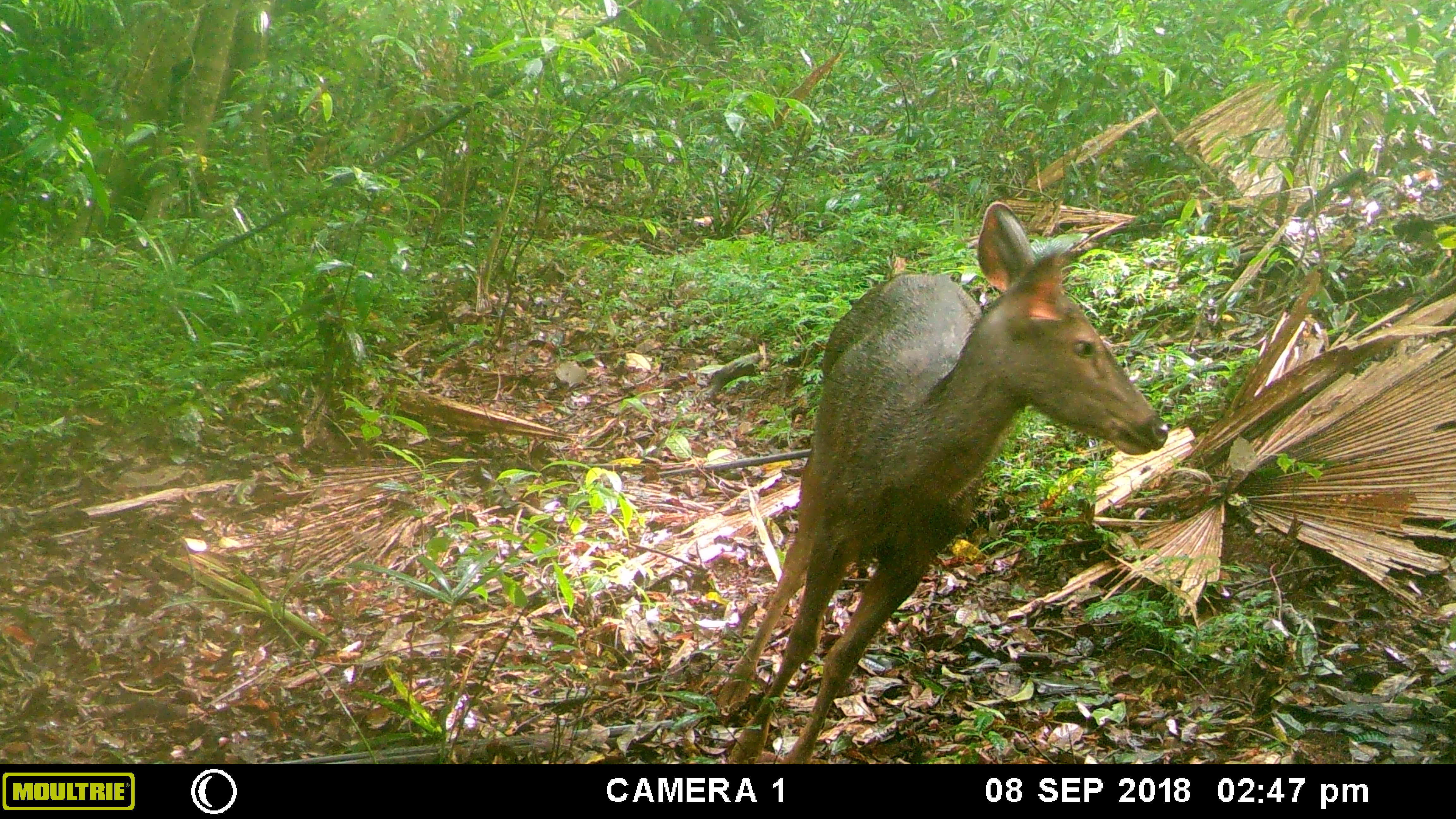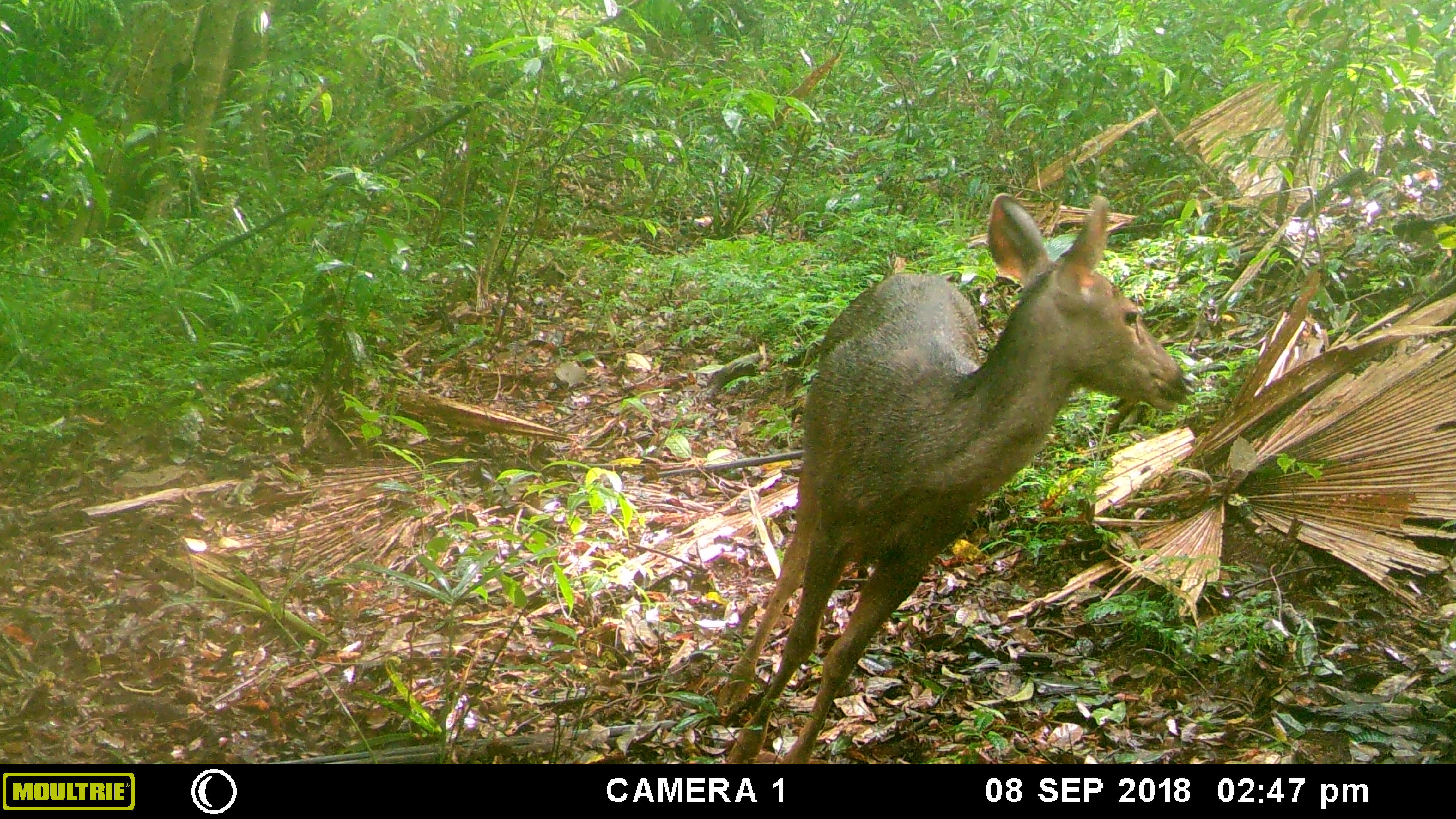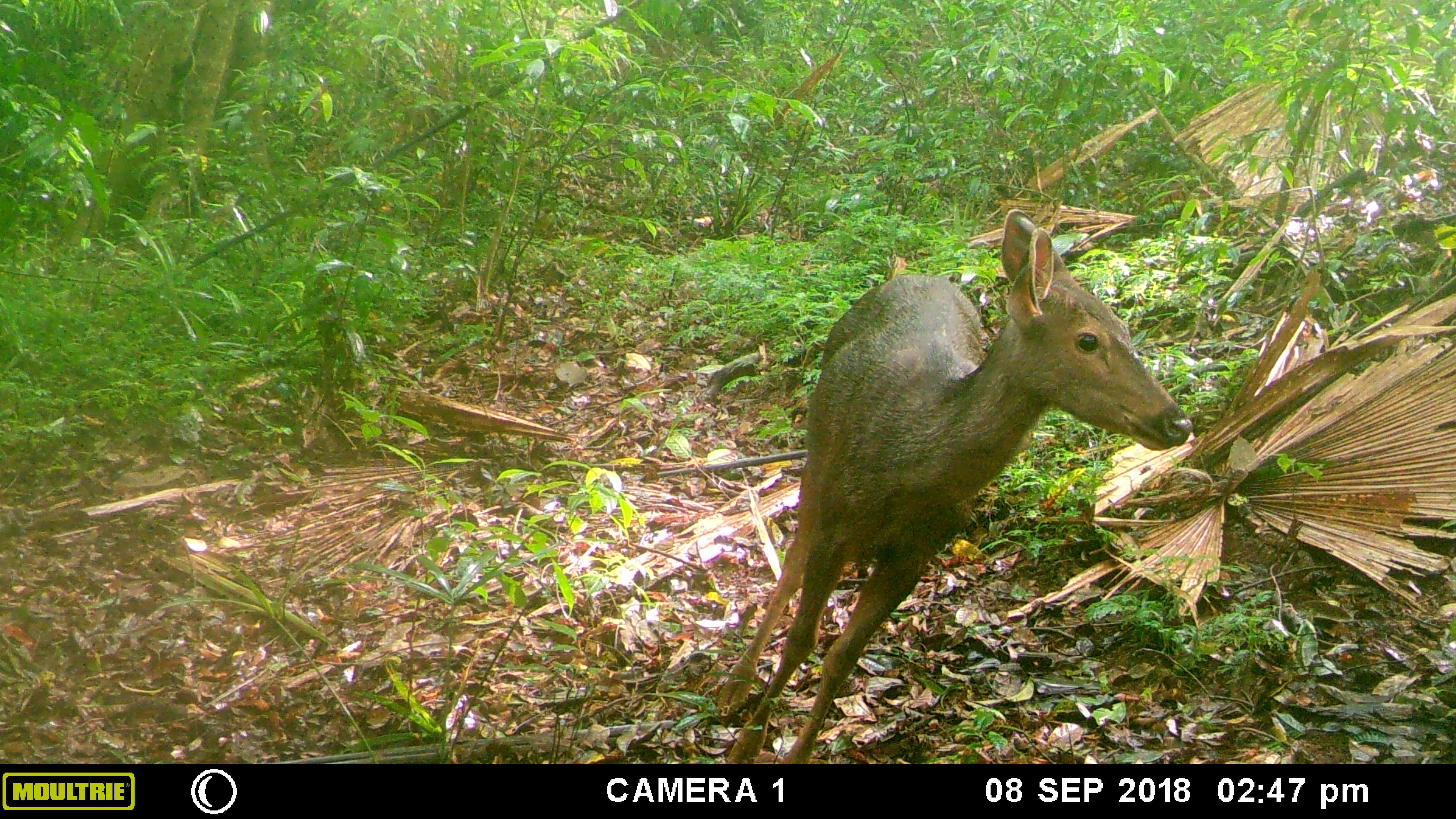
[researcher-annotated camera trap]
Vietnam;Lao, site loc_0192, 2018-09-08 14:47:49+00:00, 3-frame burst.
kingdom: Animalia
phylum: Chordata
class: Mammalia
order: Artiodactyla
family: Cervidae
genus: Rusa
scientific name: Rusa unicolor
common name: sambar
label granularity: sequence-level